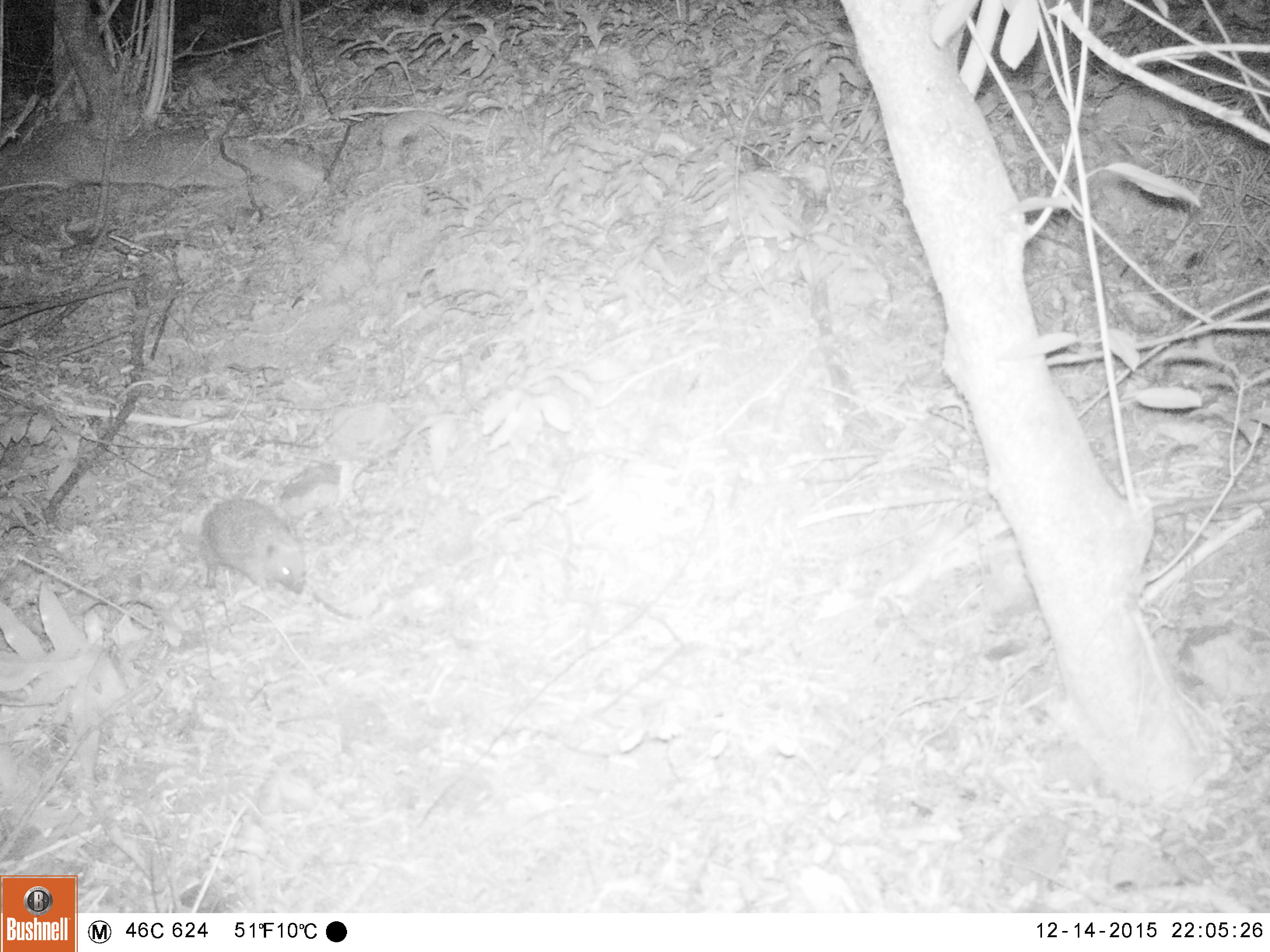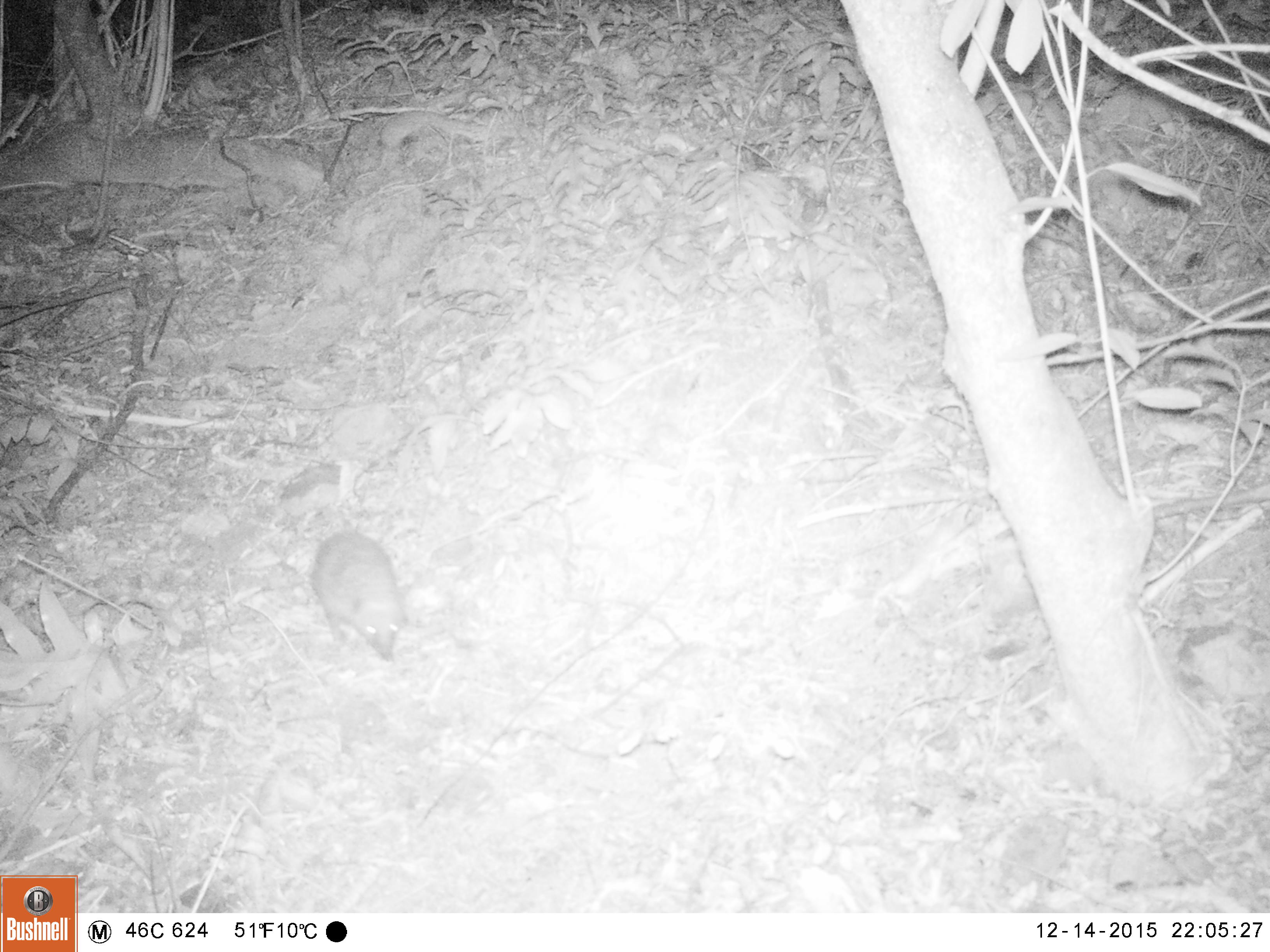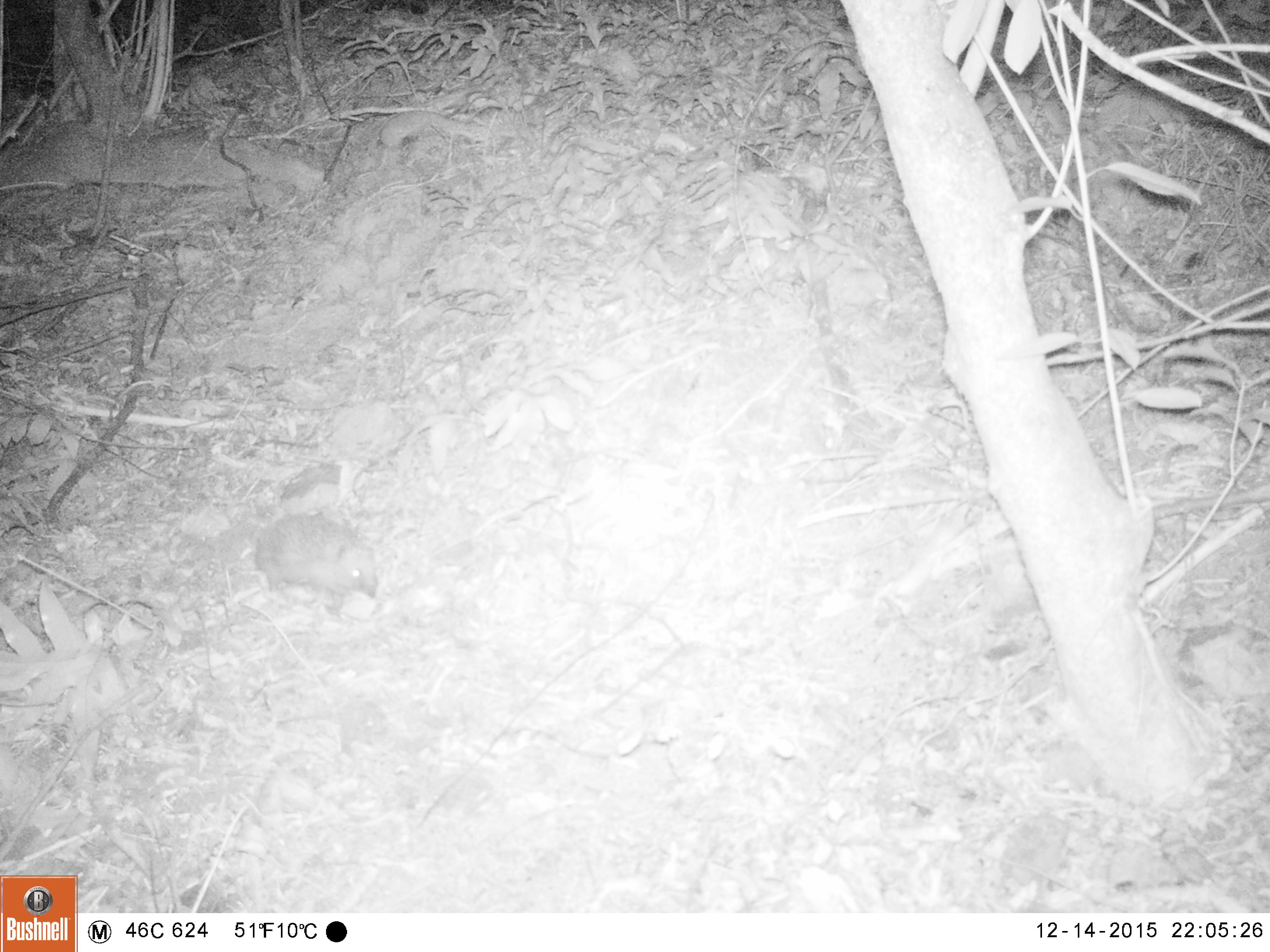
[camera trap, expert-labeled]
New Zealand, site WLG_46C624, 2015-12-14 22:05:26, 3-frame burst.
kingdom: Animalia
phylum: Chordata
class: Mammalia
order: Eulipotyphla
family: Erinaceidae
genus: Erinaceus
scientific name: Erinaceus europaeus europaeus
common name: european hedgehog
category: hedgehog